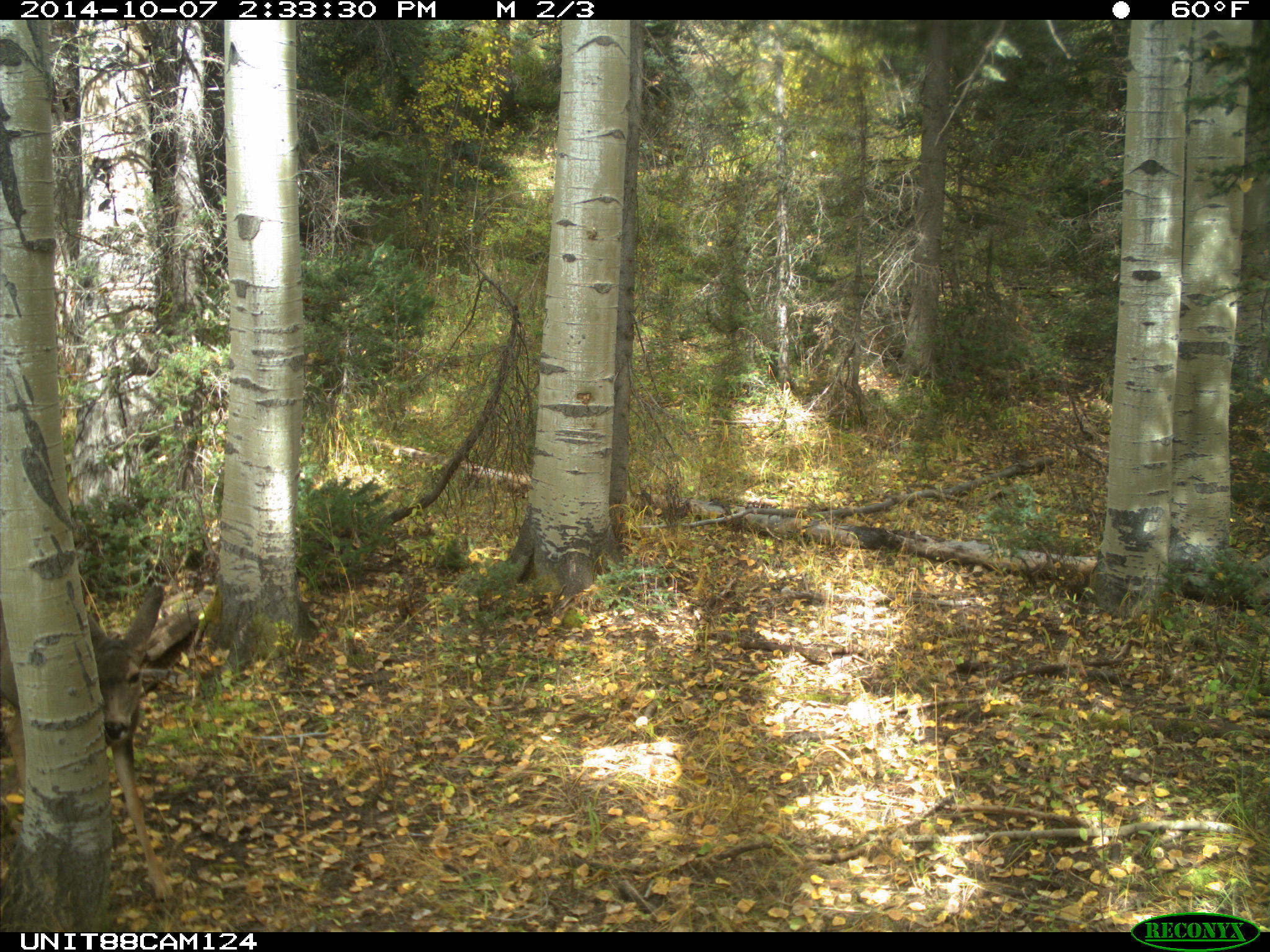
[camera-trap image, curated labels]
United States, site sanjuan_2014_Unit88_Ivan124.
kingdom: Animalia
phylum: Chordata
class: Mammalia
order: Artiodactyla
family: Cervidae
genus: Odocoileus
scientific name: Odocoileus hemionus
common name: mule deer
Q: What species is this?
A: Odocoileus hemionus (mule deer).